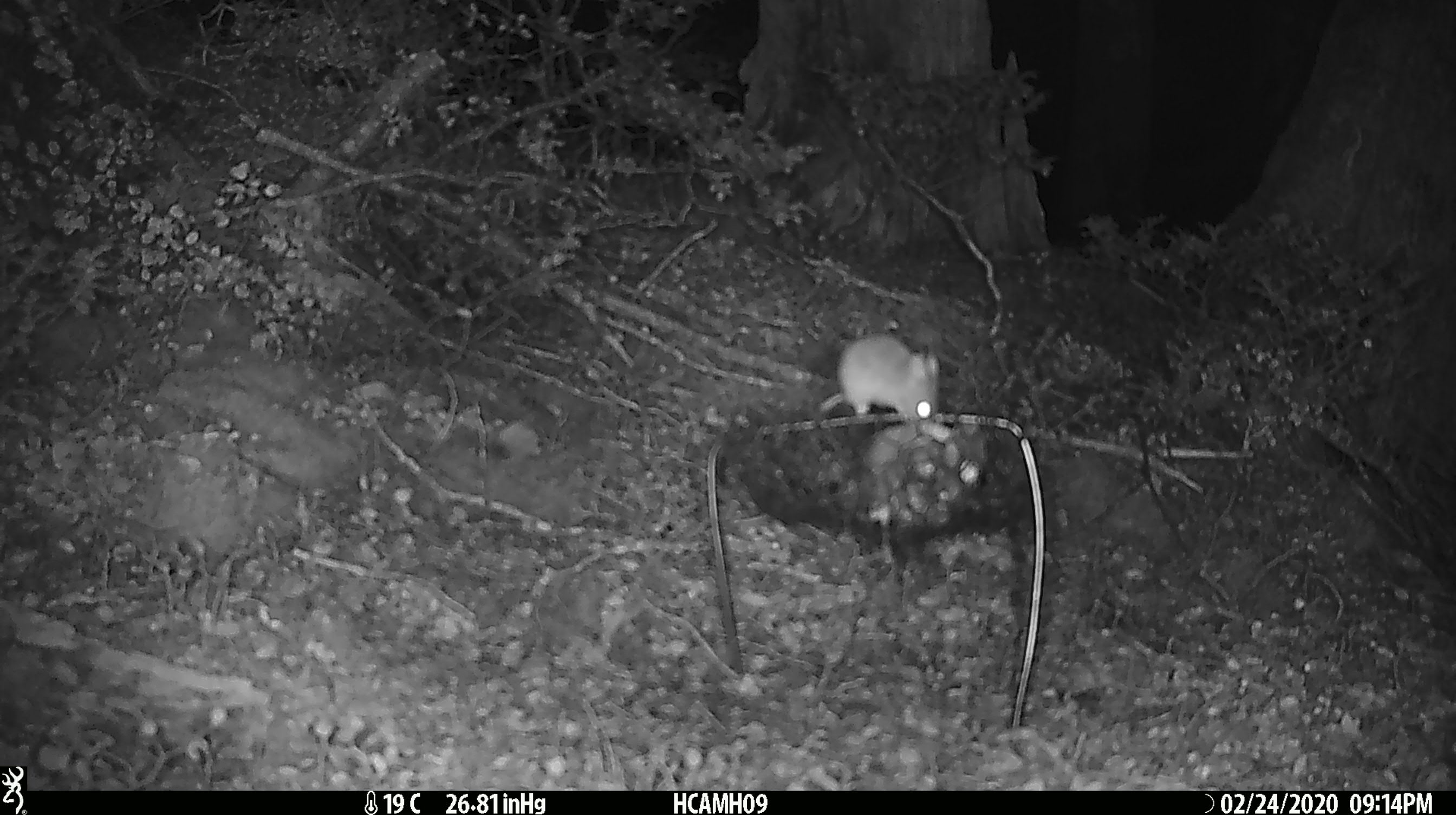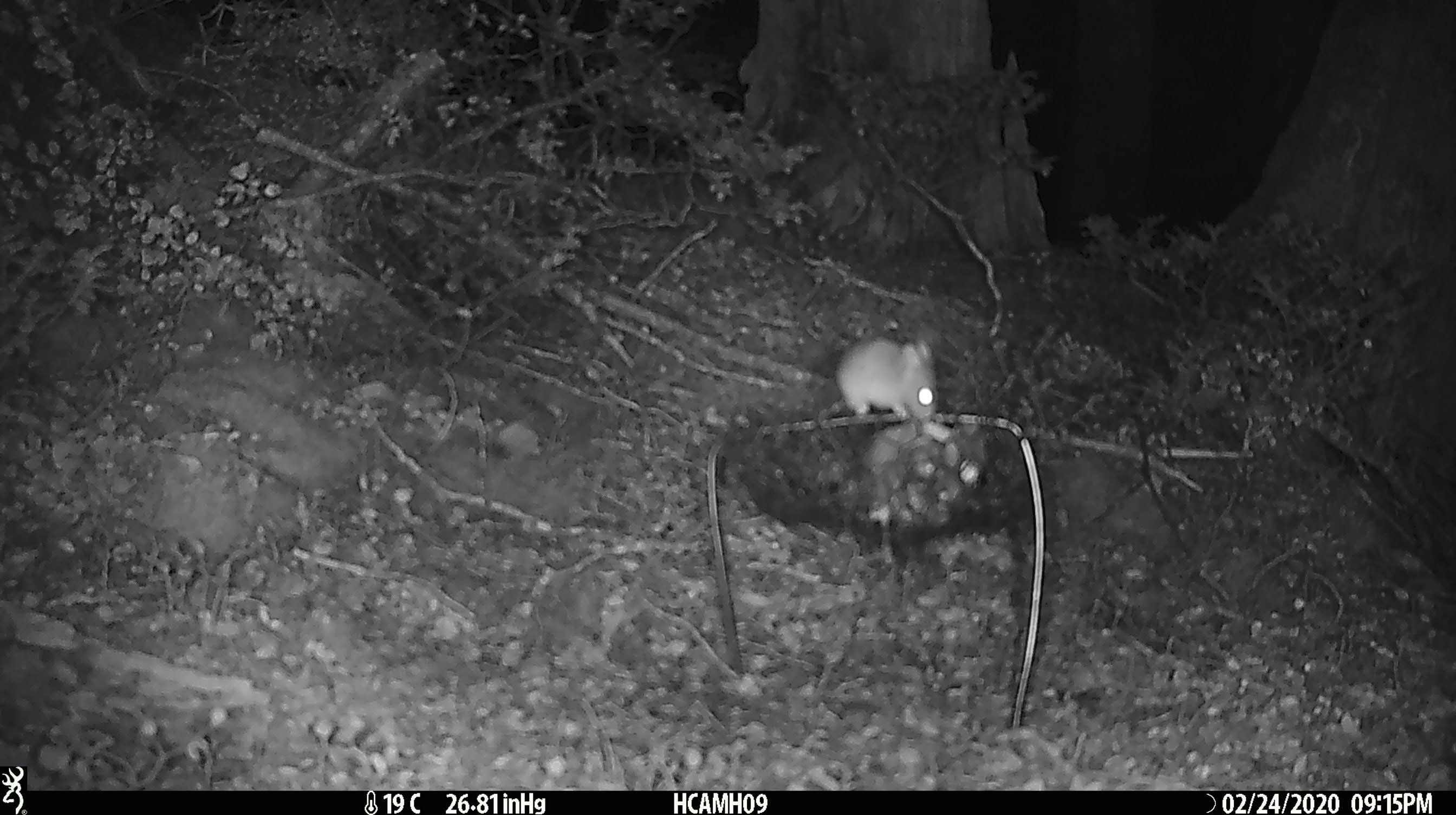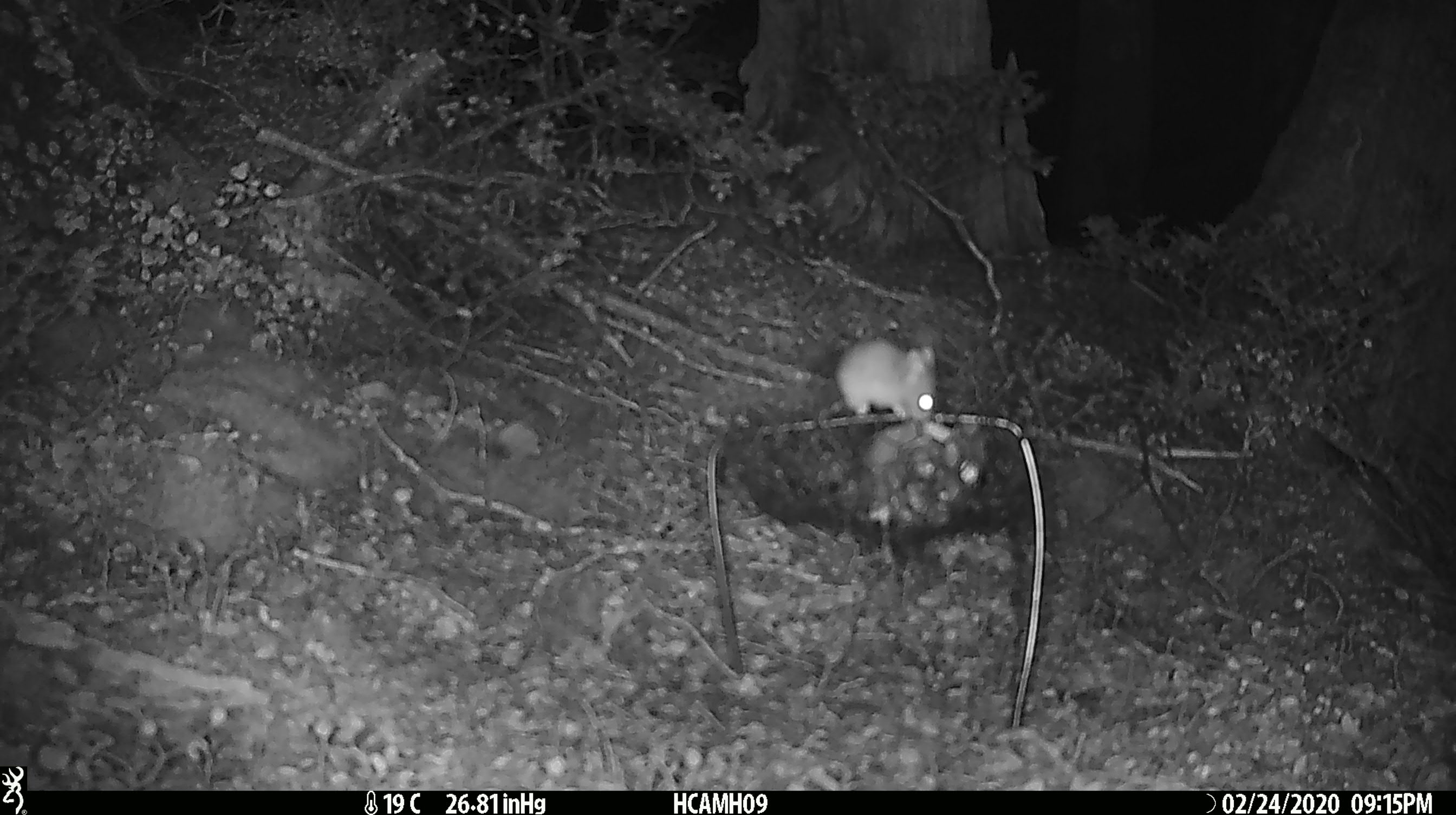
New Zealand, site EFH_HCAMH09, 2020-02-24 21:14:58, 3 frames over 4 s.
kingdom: Animalia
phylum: Chordata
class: Mammalia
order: Rodentia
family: Muridae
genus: Mus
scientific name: Mus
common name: mouse